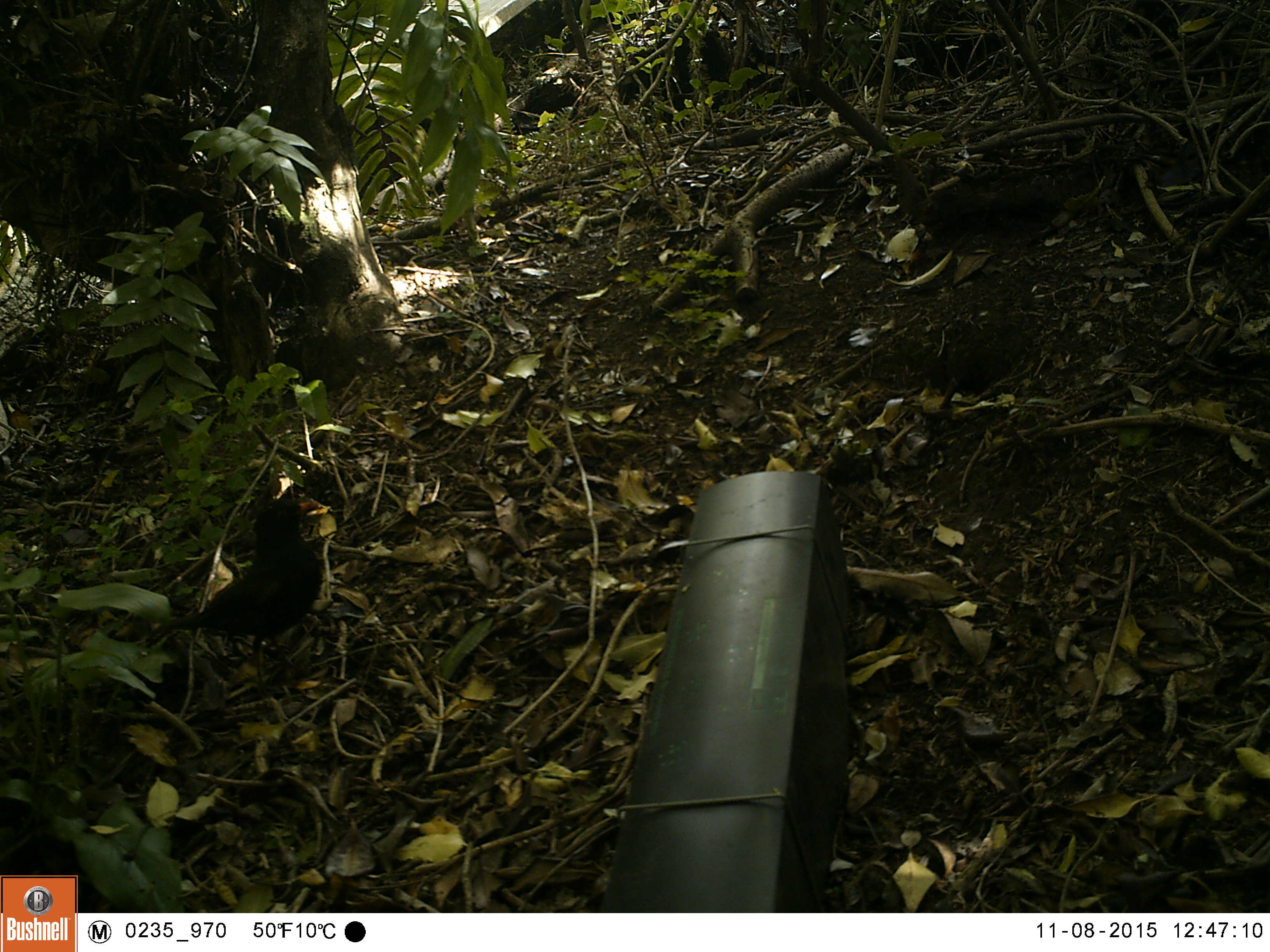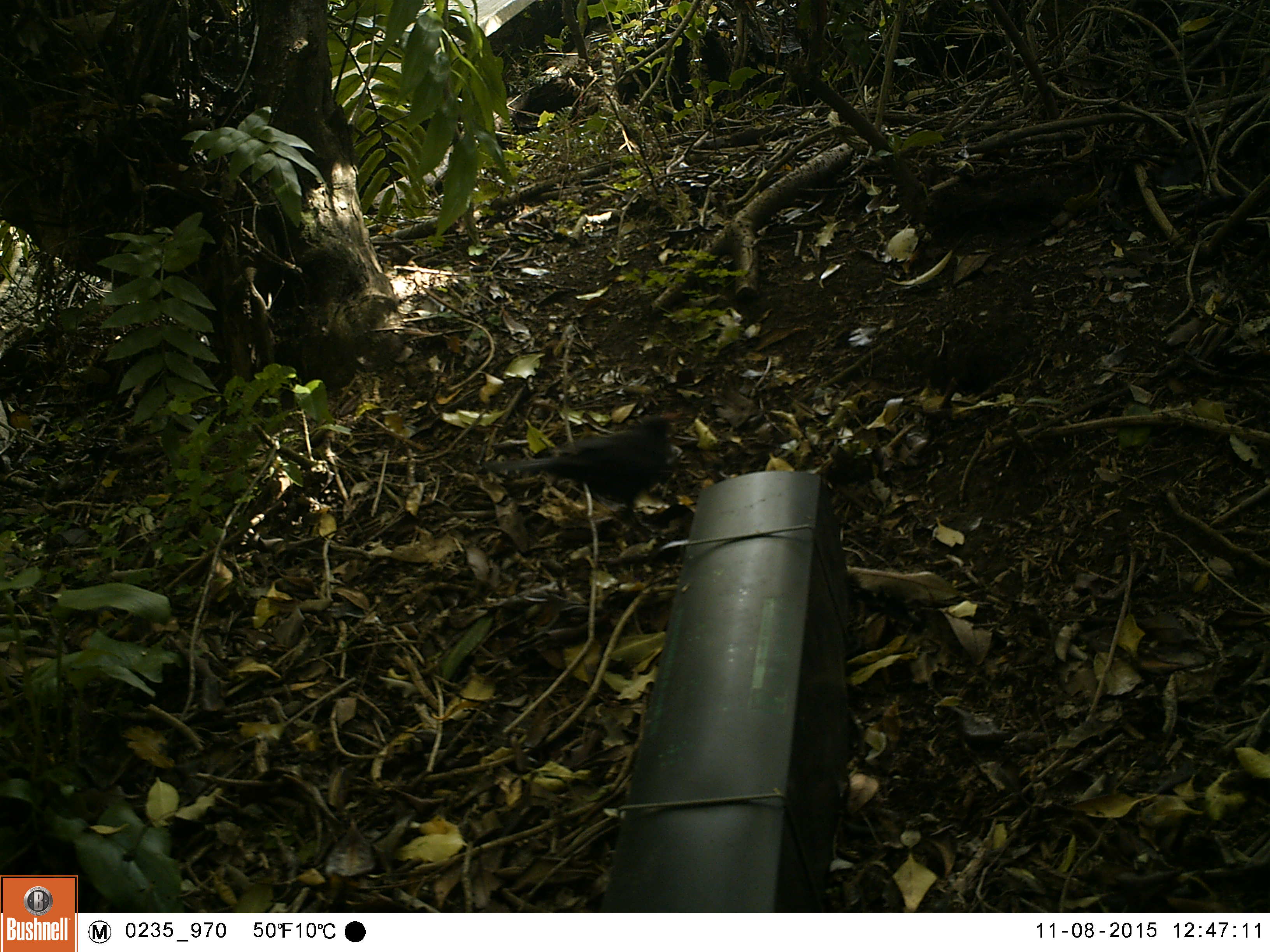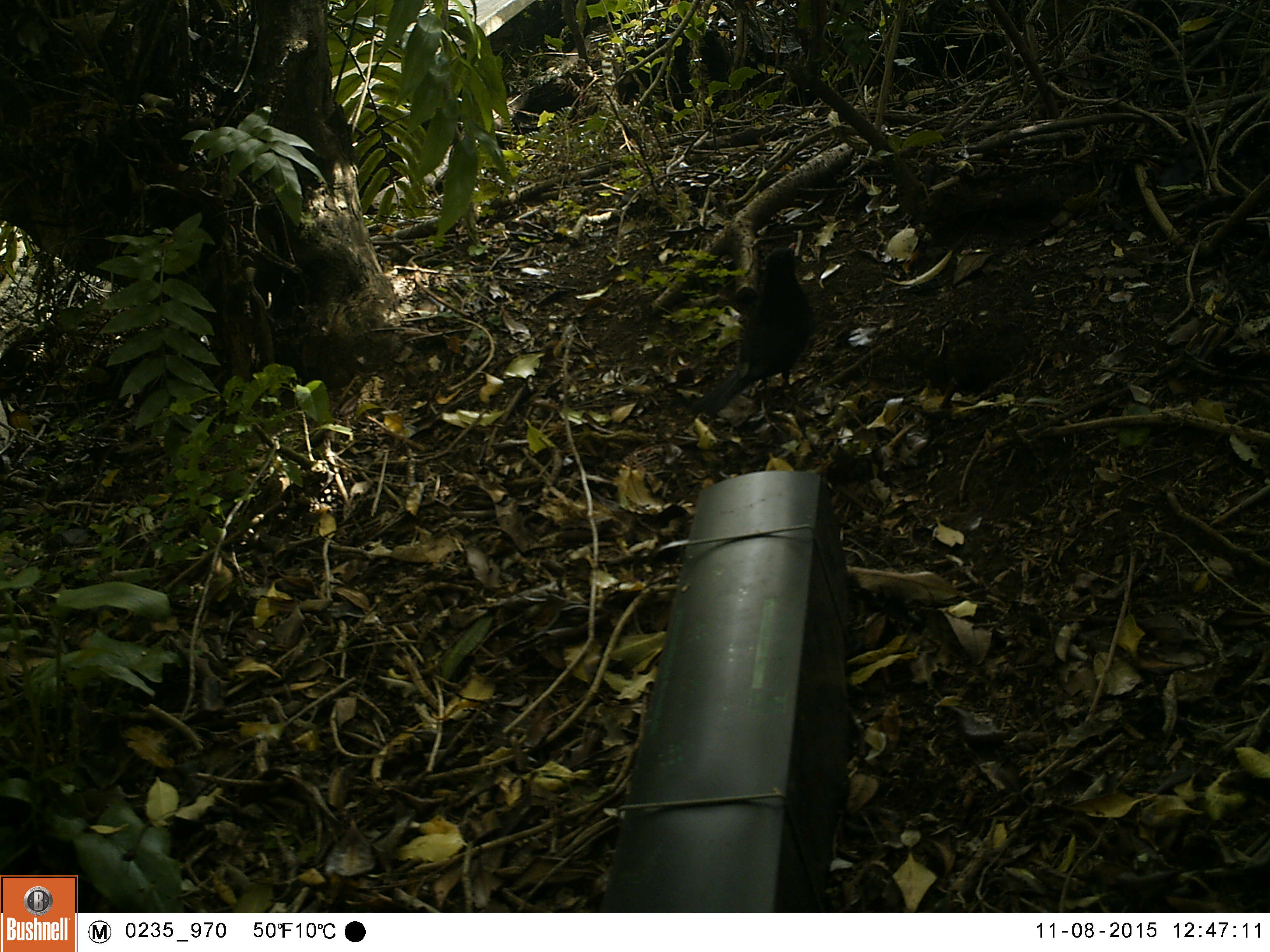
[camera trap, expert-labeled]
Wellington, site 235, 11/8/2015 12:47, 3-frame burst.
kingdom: Animalia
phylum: Chordata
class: Aves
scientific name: Aves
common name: bird